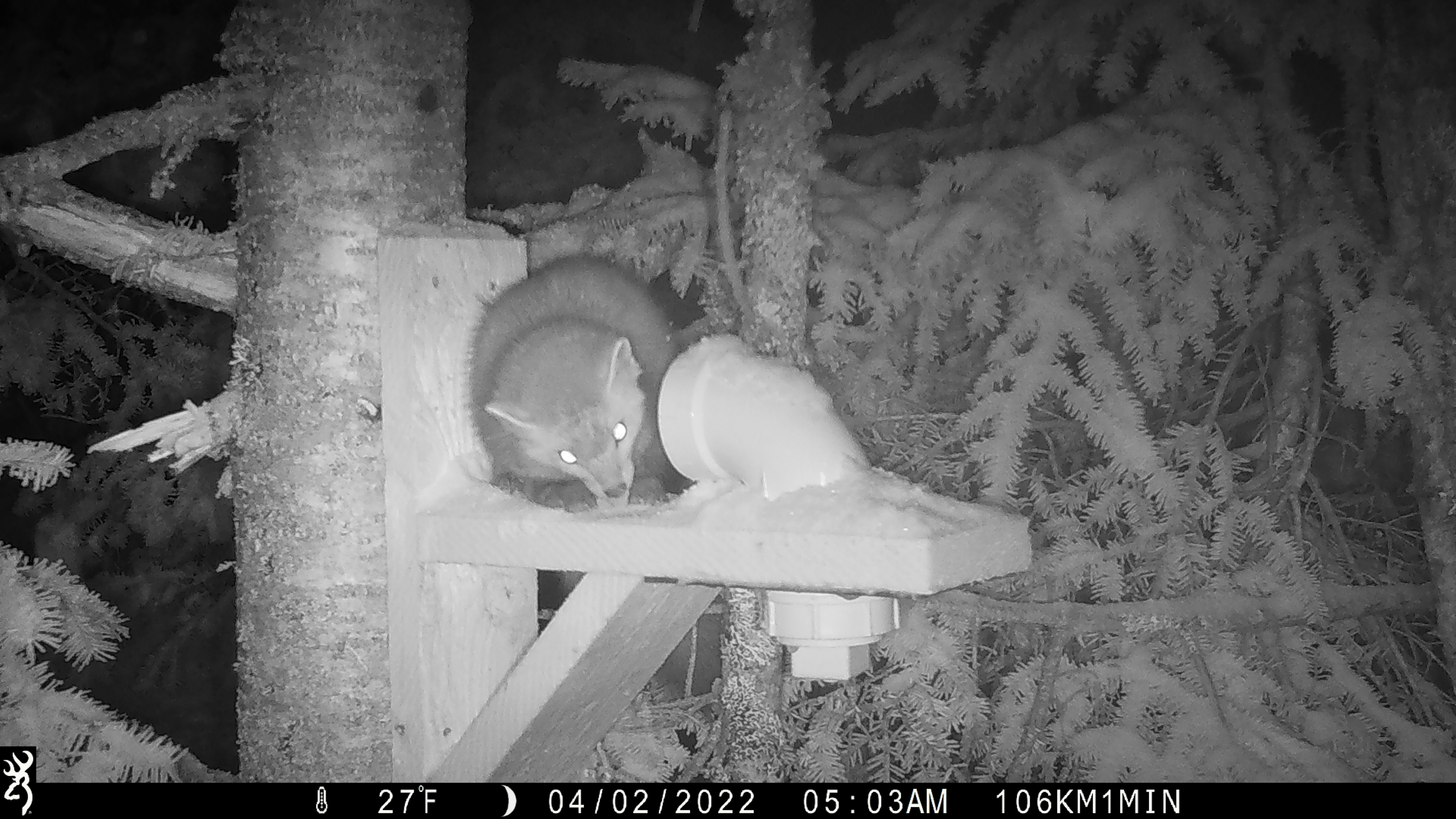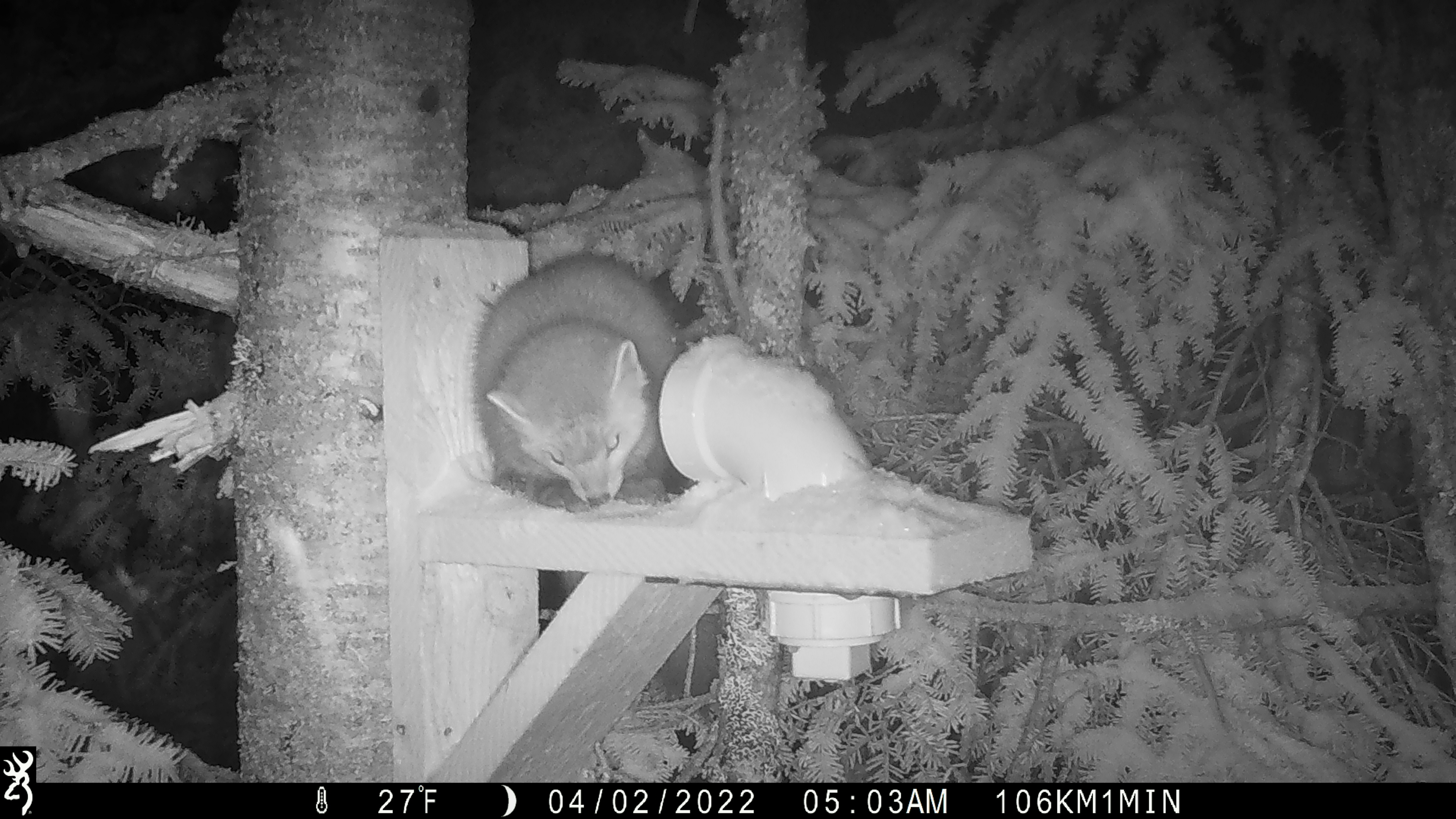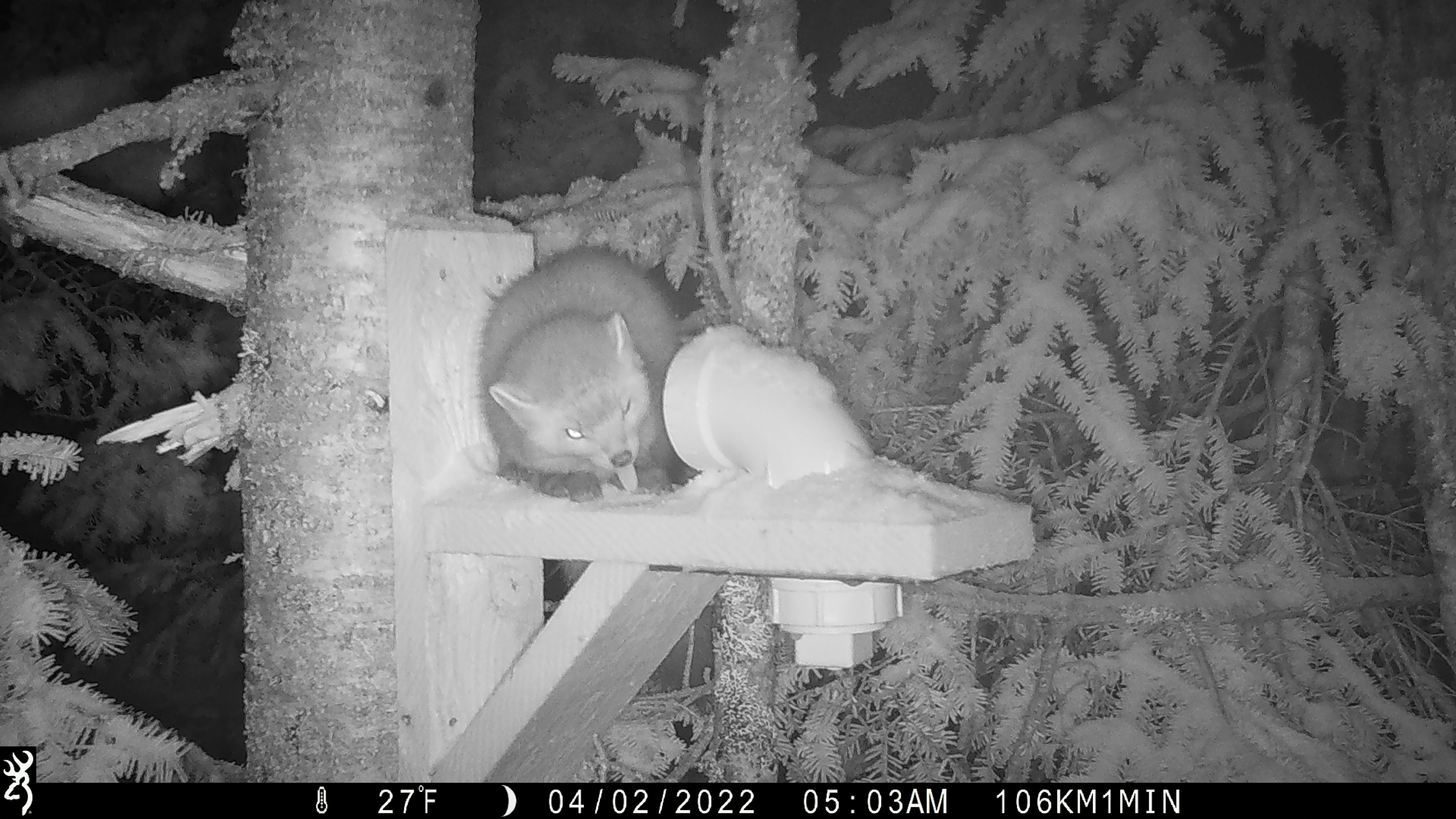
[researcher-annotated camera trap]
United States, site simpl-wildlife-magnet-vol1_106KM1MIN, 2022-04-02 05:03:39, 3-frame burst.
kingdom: Animalia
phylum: Chordata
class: Mammalia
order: Carnivora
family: Mustelidae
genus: Martes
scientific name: Martes americana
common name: american marten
American marten (Martes americana).